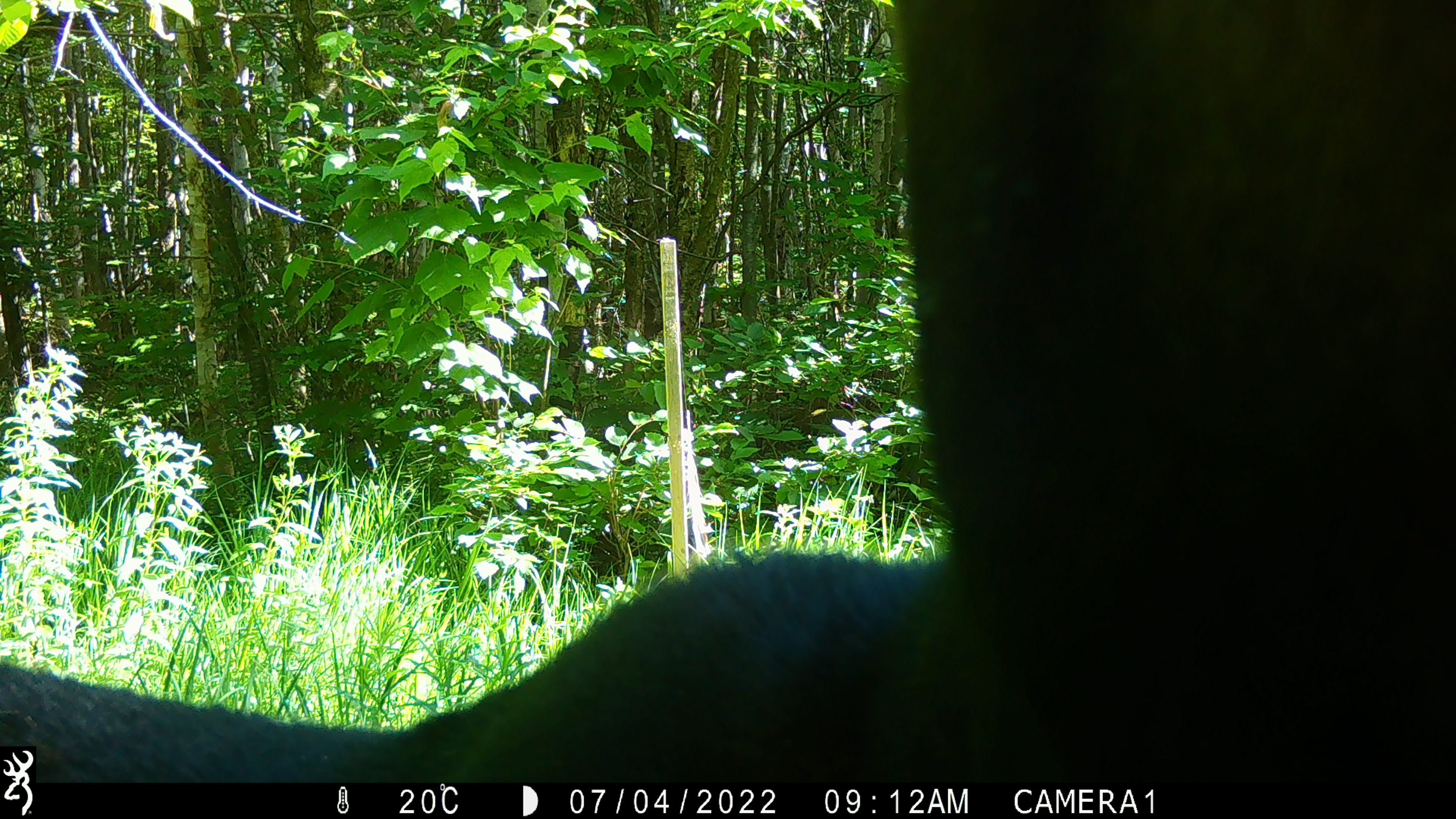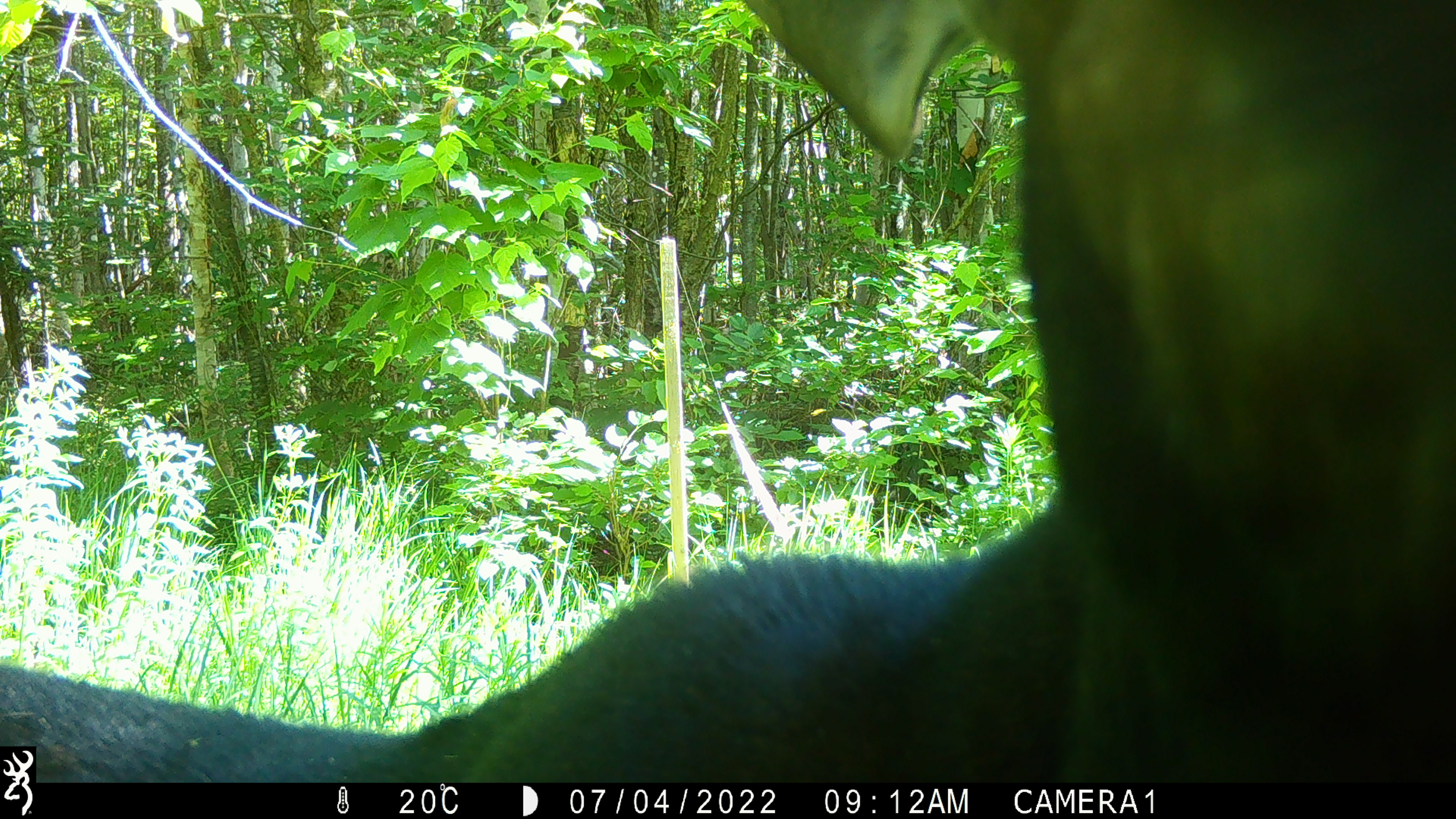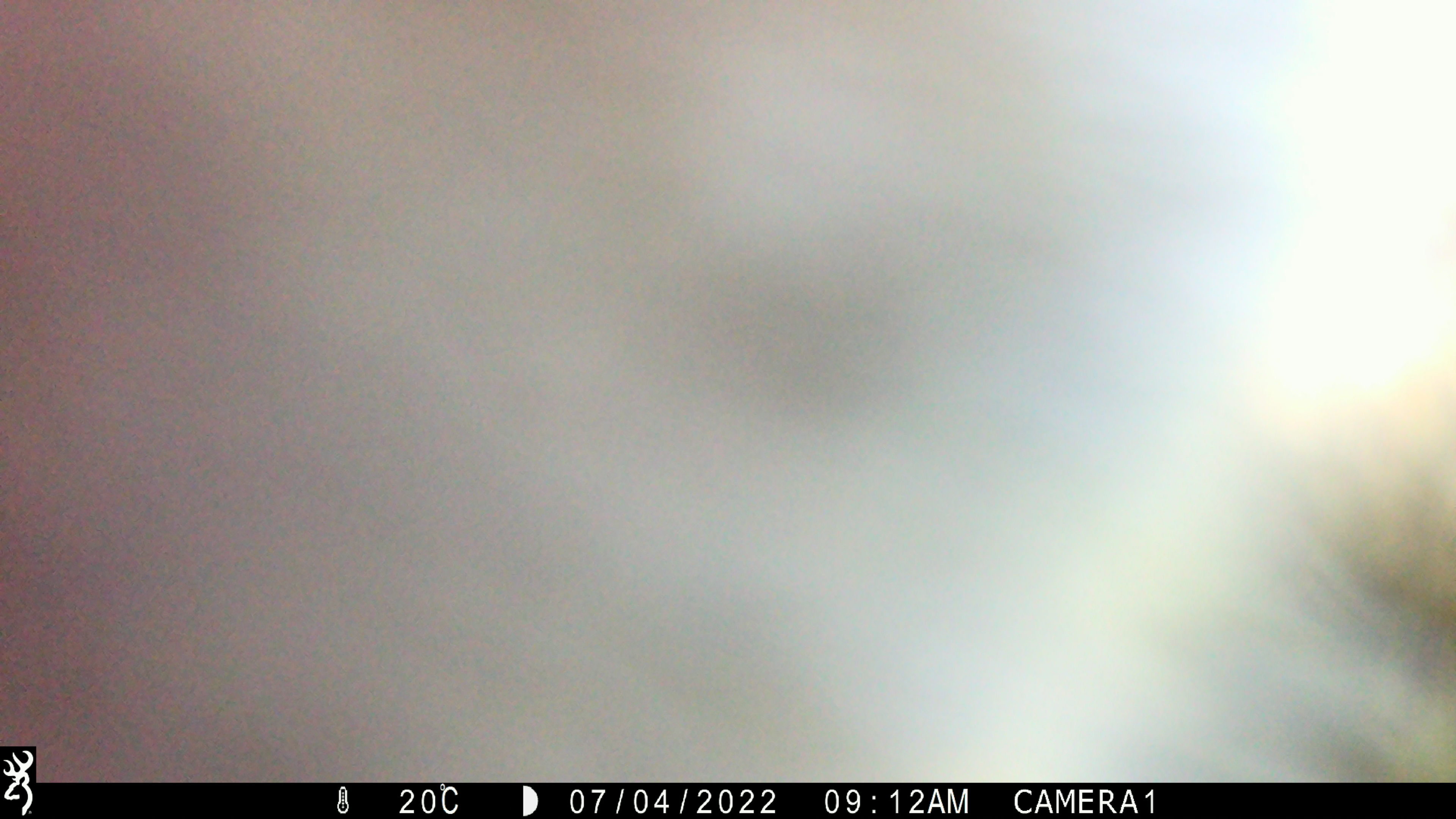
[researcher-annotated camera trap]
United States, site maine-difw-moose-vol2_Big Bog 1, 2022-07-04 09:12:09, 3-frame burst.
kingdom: Animalia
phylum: Chordata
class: Mammalia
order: Artiodactyla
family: Cervidae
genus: Alces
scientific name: Alces alces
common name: moose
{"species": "moose (Alces alces)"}